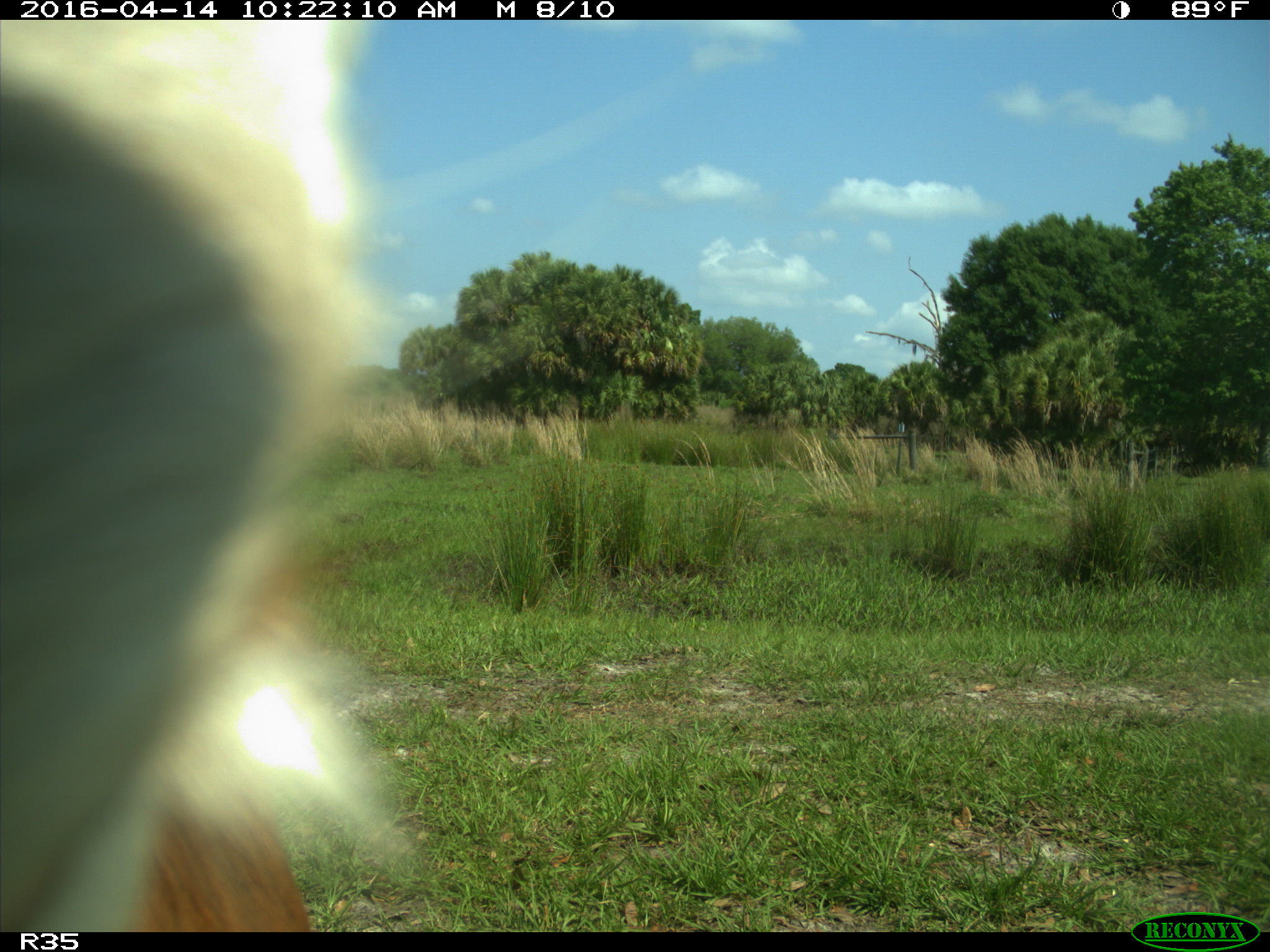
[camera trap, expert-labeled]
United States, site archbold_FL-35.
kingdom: Animalia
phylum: Chordata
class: Mammalia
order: Artiodactyla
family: Bovidae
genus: Bos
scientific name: Bos taurus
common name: domestic cow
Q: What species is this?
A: Bos taurus (domestic cow).